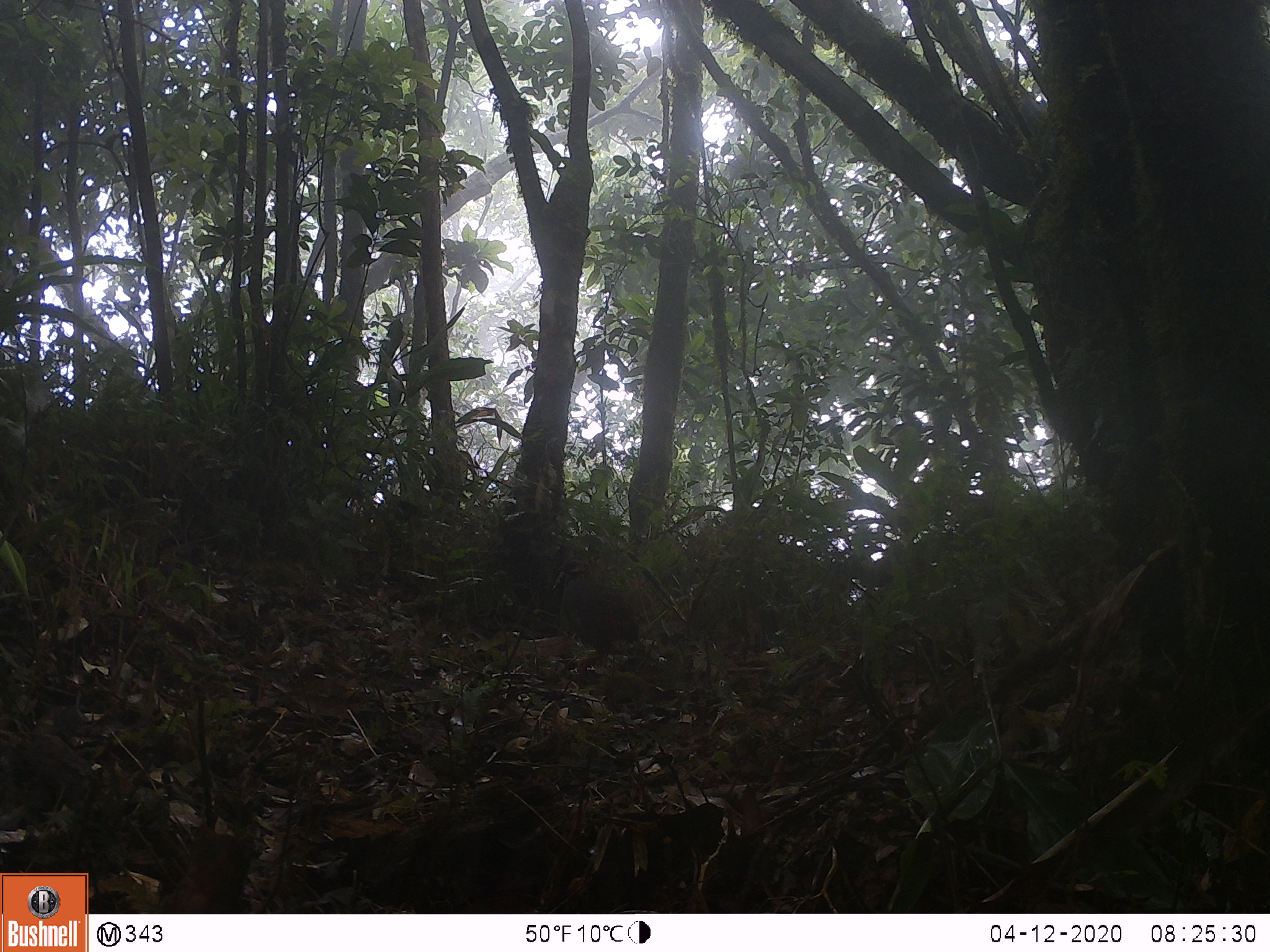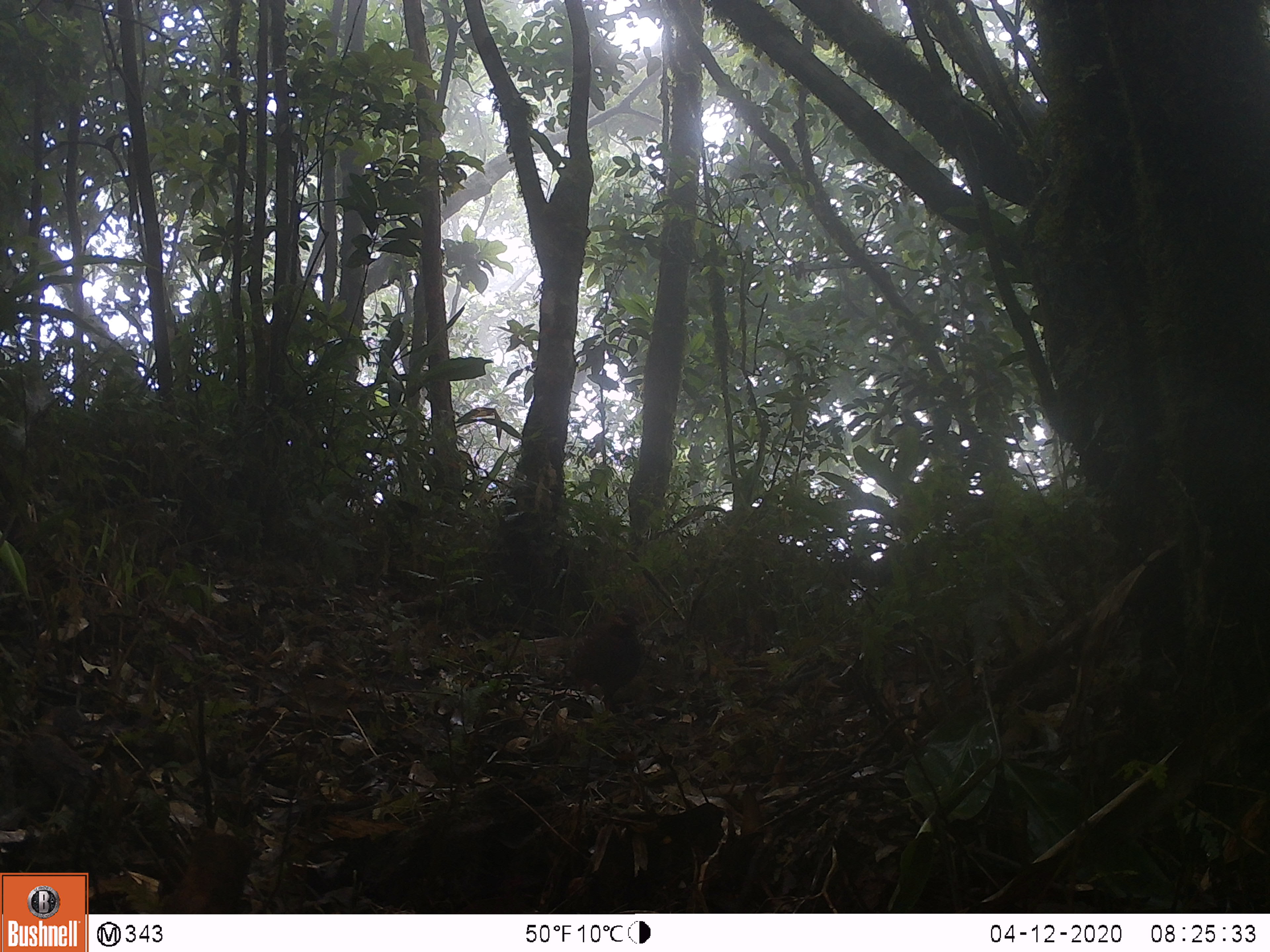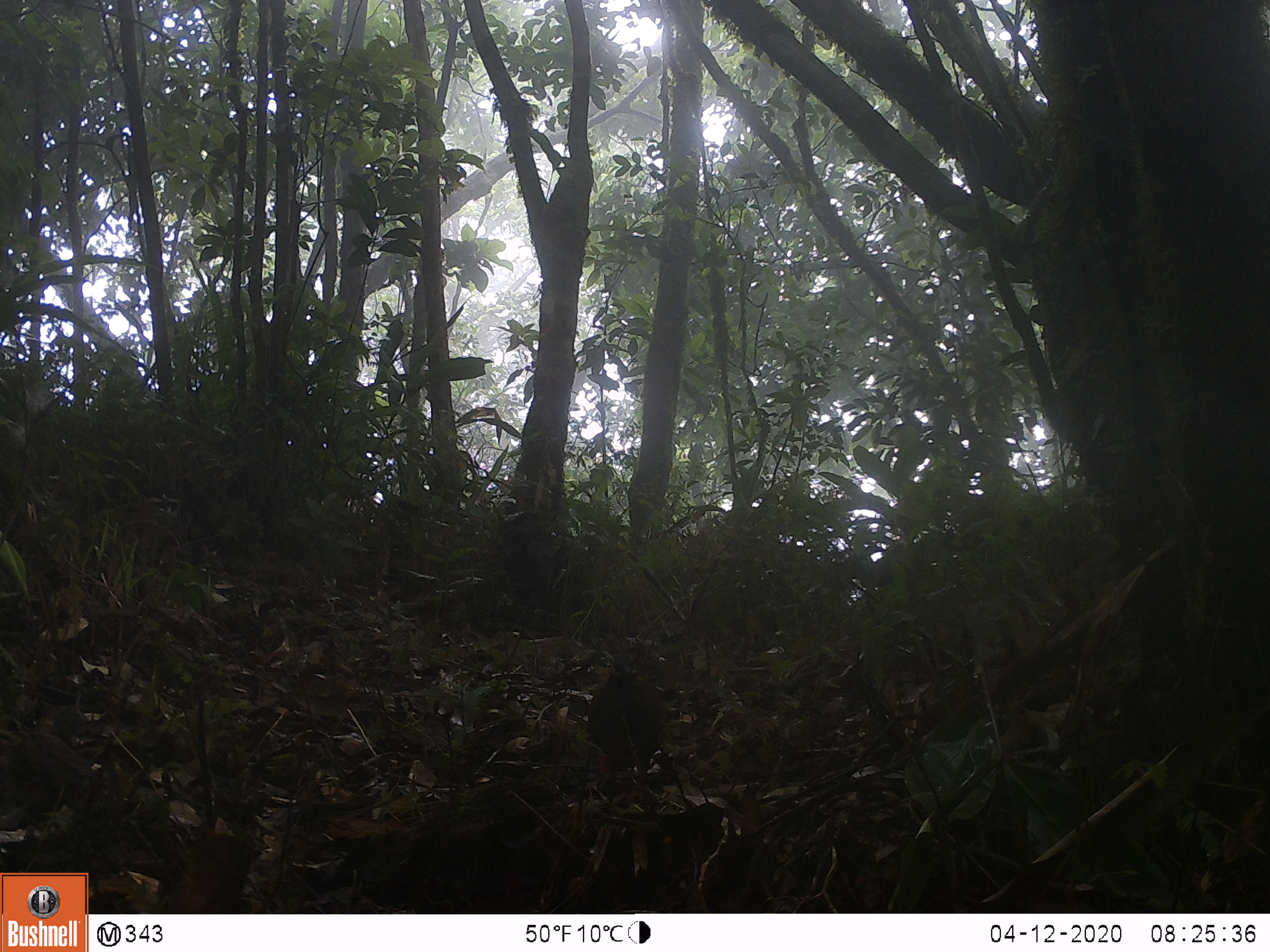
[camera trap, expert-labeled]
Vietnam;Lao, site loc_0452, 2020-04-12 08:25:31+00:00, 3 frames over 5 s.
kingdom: Animalia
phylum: Chordata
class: Aves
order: Galliformes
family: Phasianidae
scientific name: Phasianidae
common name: partridge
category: unidentified partridge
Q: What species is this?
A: Unidentified partridge (partridge) (Phasianidae).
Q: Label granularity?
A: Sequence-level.